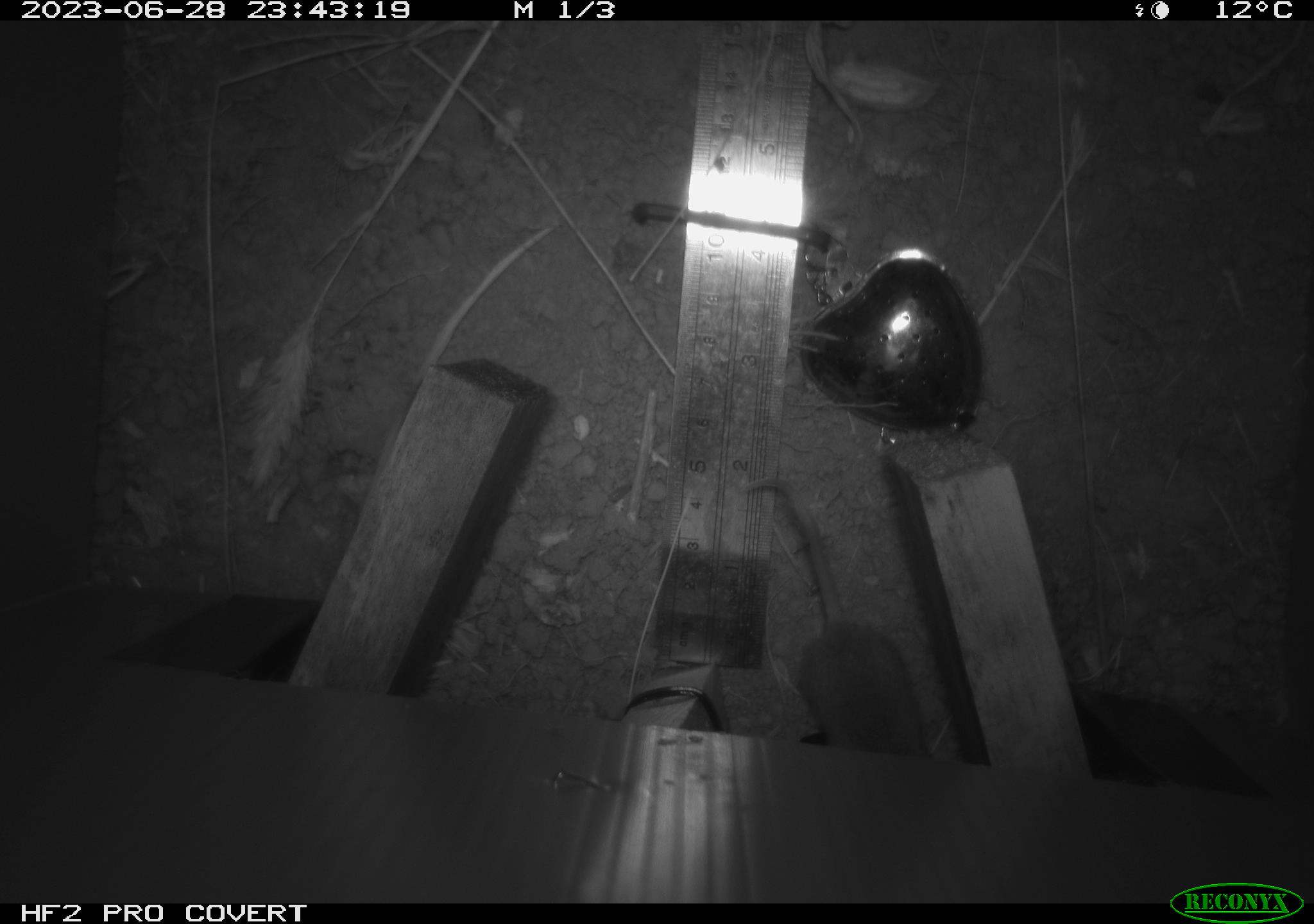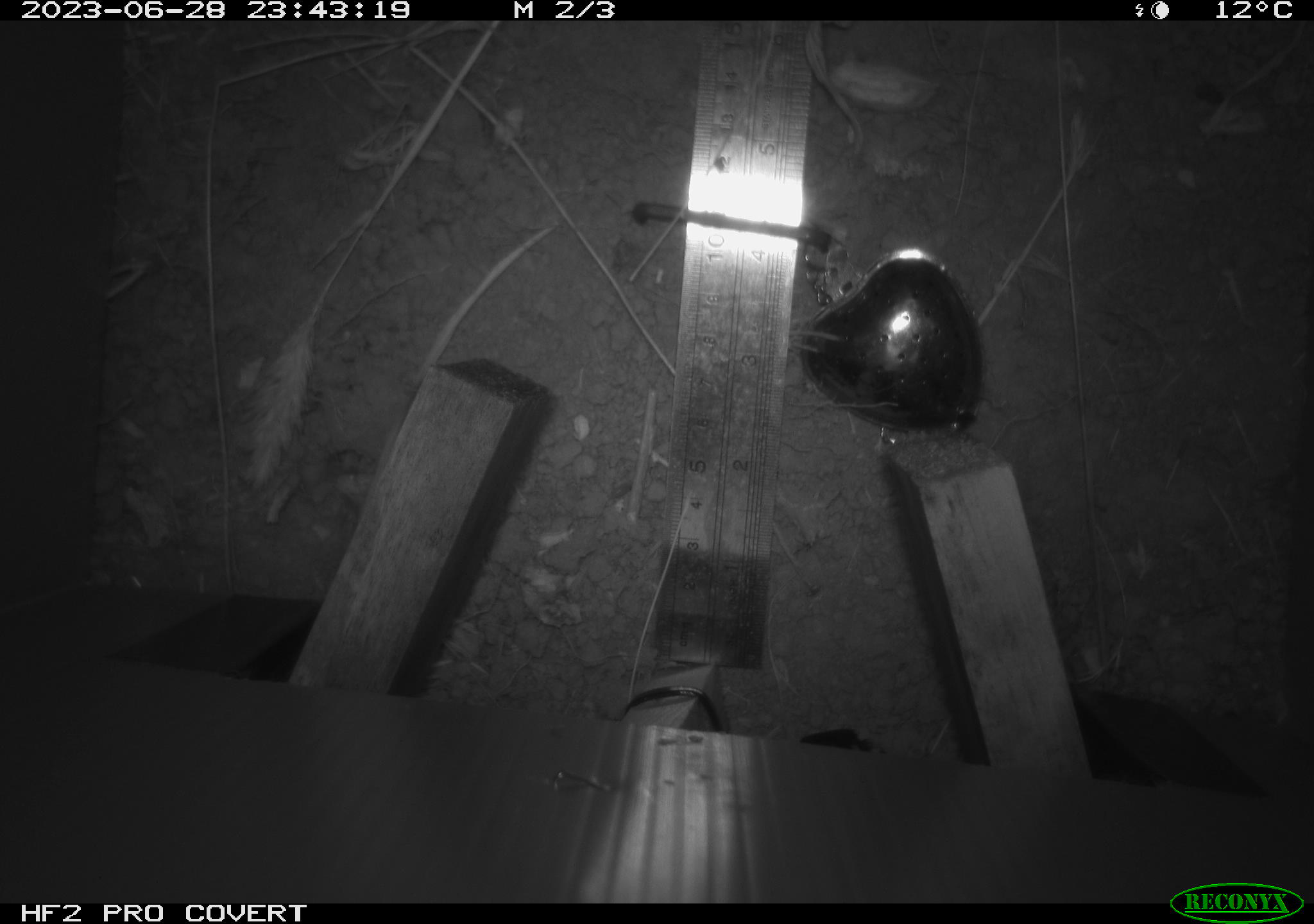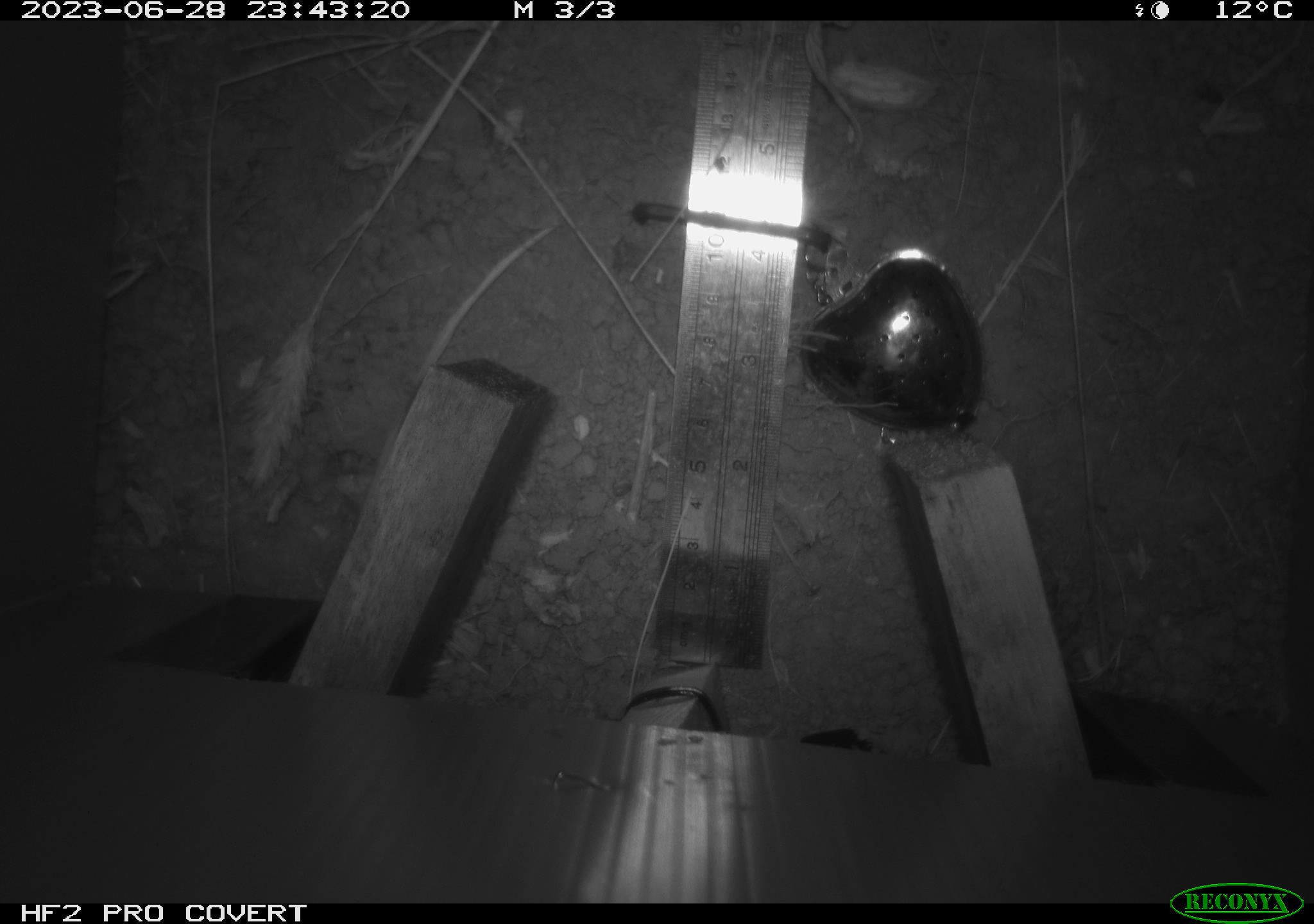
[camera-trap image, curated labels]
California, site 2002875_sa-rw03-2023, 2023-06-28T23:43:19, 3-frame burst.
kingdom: Animalia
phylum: Chordata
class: Mammalia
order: Rodentia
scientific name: Rodentia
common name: mouse species